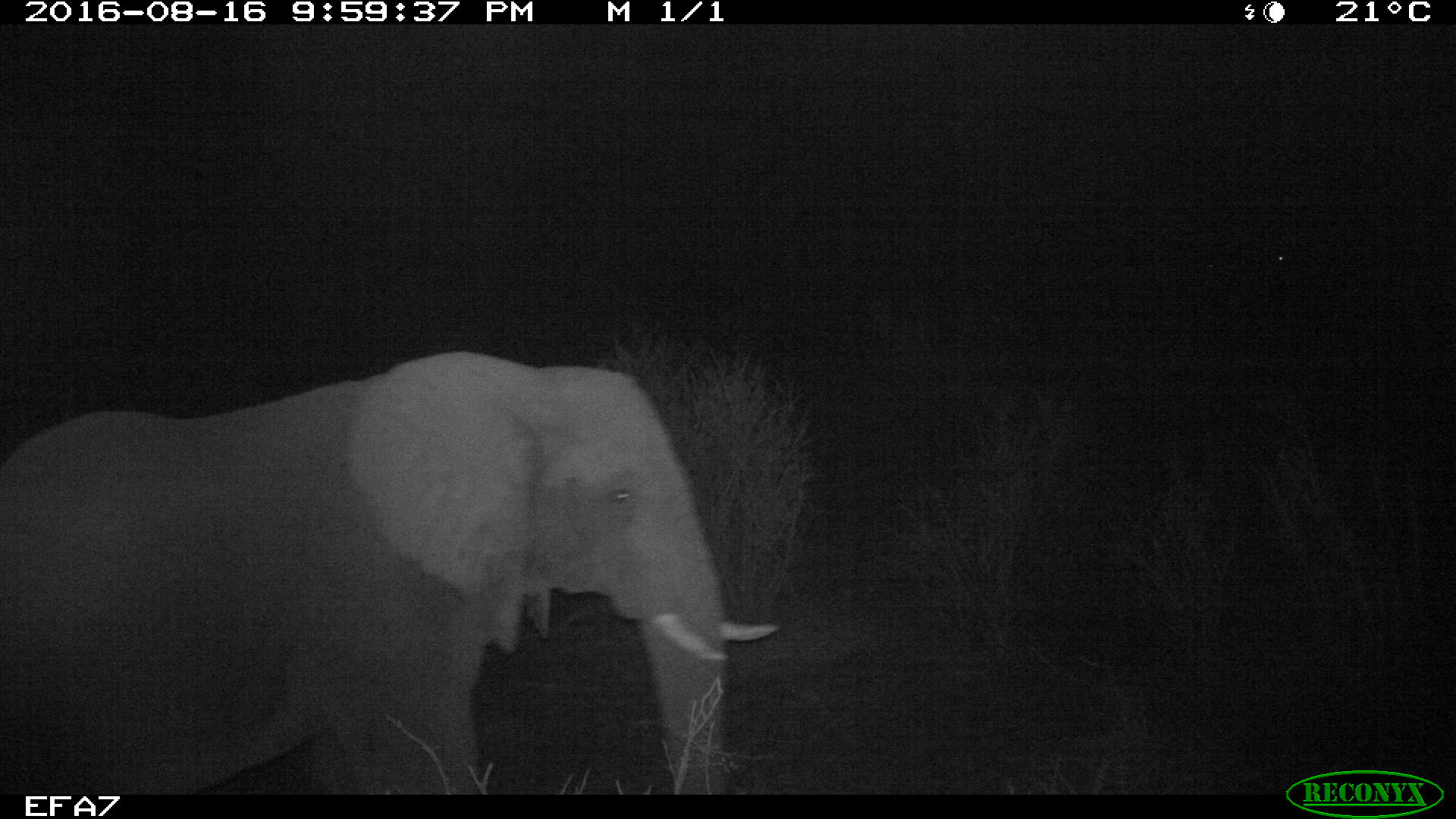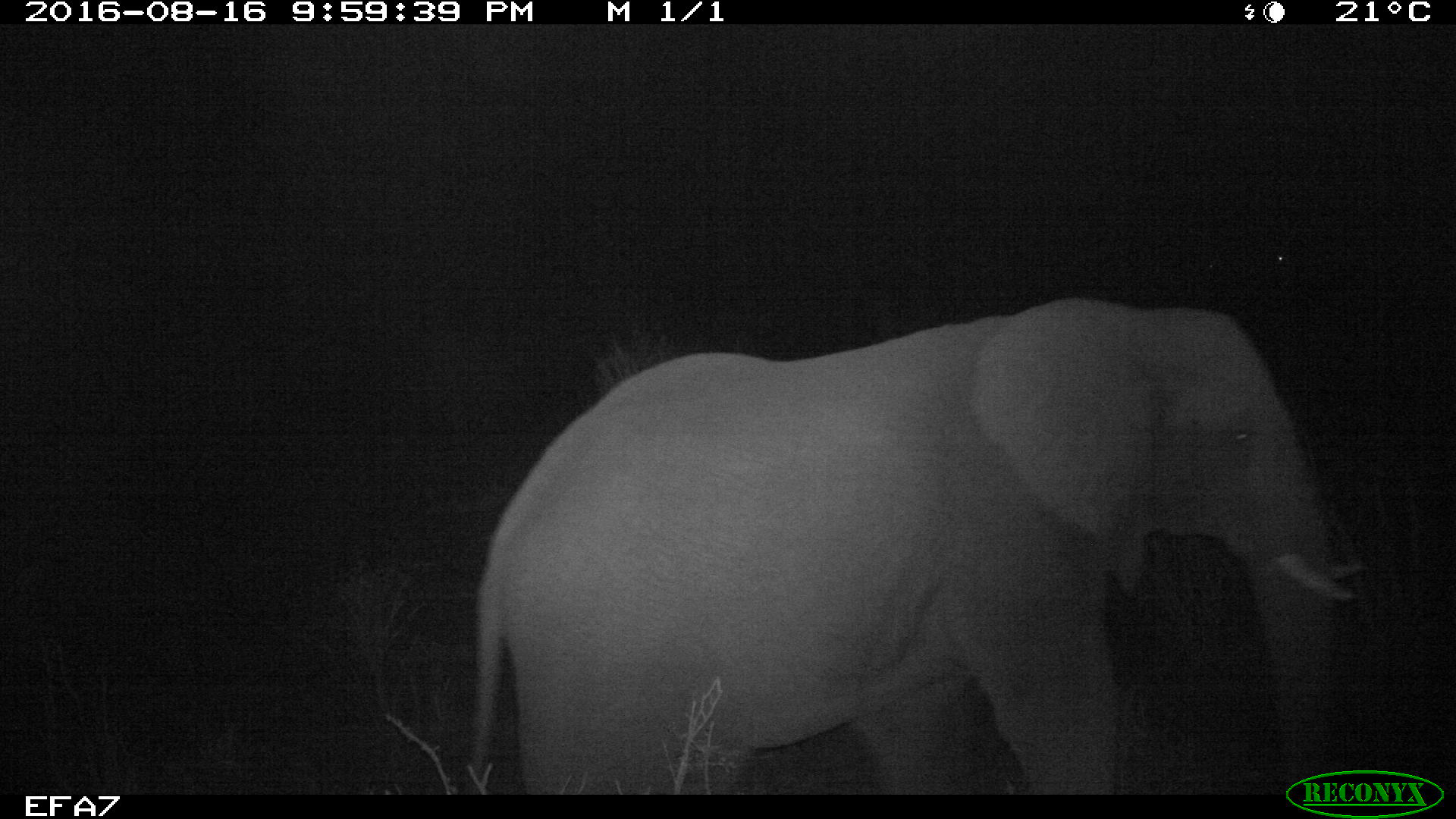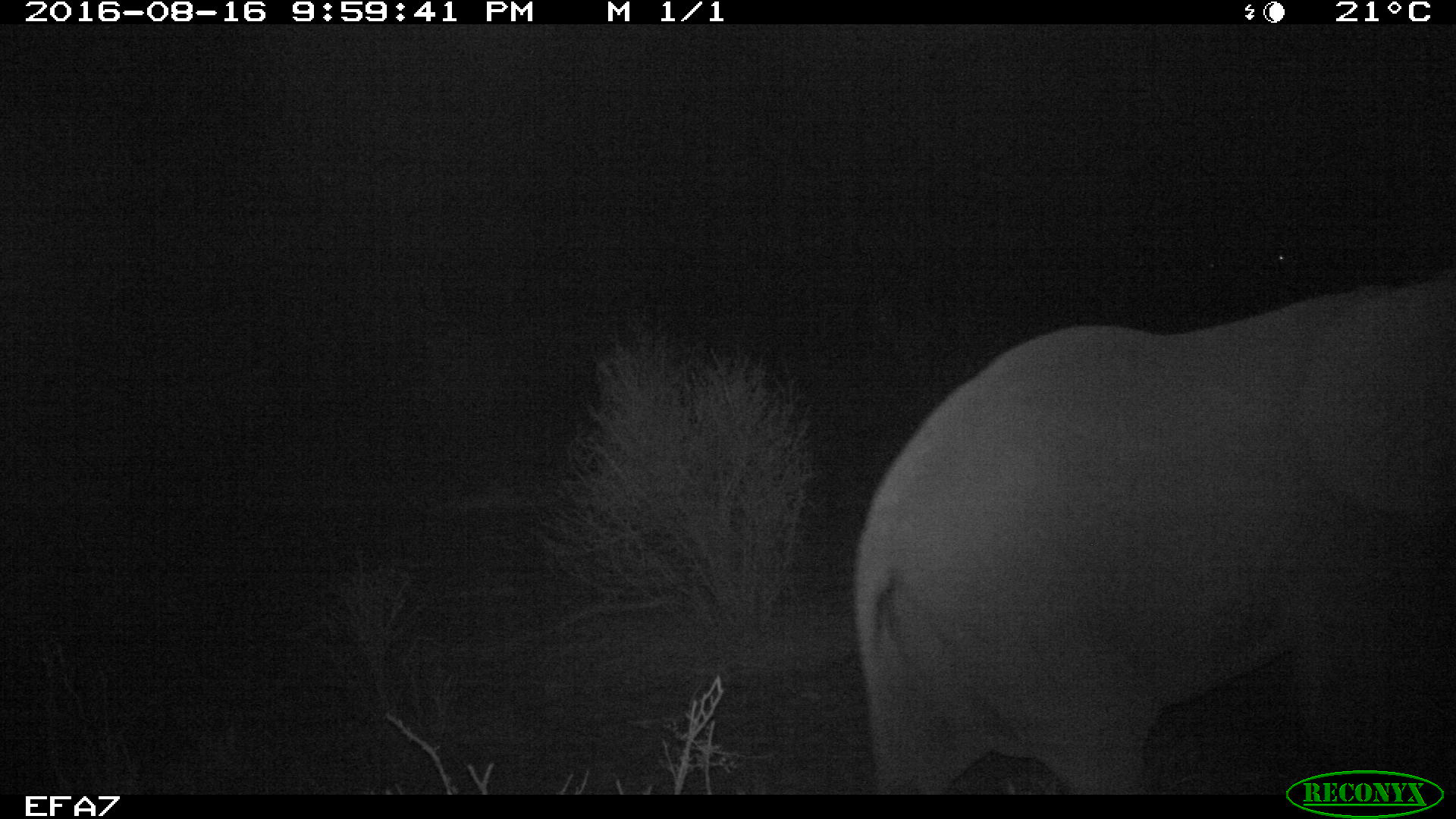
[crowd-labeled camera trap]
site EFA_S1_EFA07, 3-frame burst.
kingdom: Animalia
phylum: Chordata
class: Mammalia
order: Proboscidea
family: Elephantidae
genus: Loxodonta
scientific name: Loxodonta africana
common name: african bush elephant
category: elephant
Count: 1.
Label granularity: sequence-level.